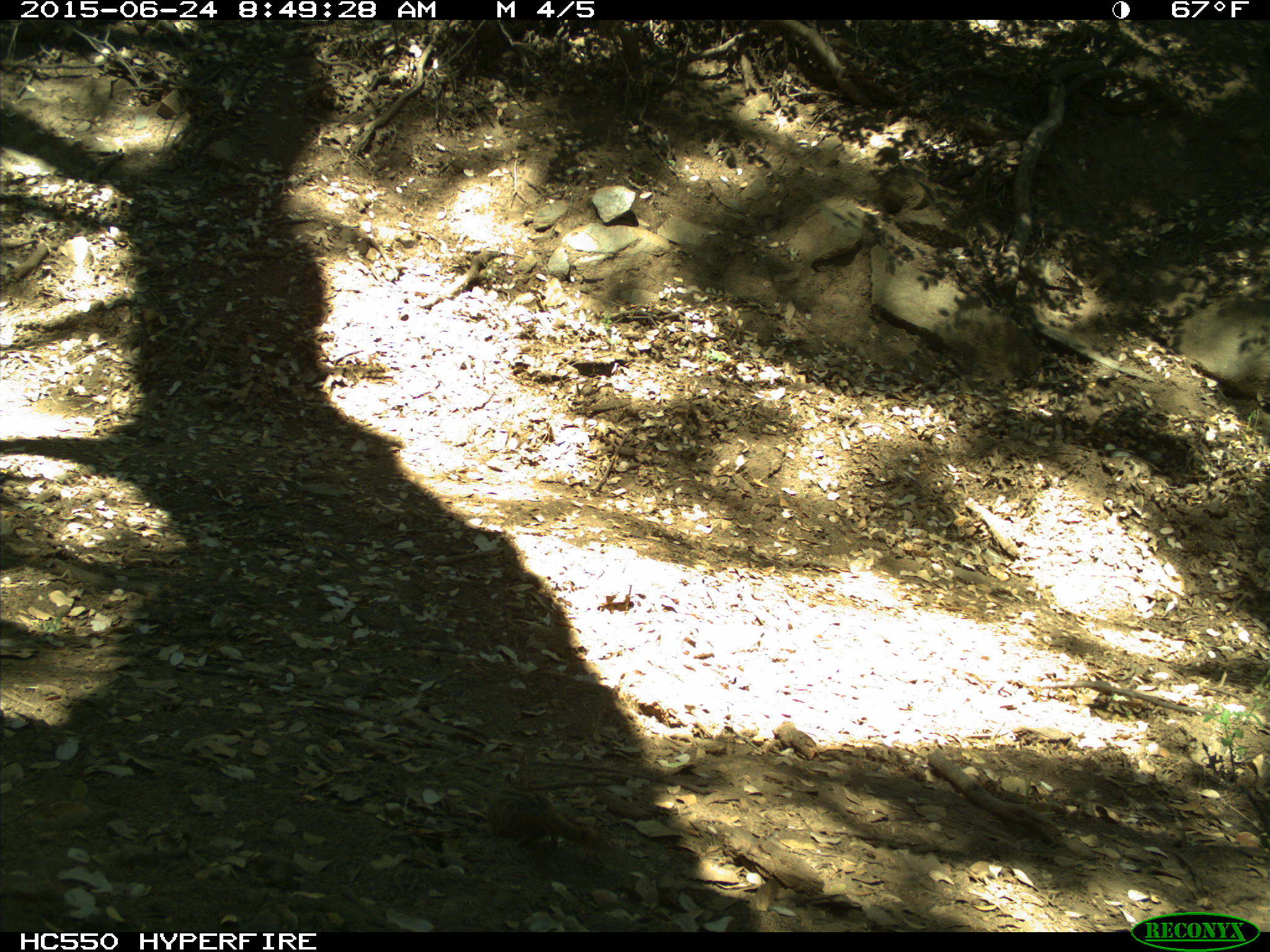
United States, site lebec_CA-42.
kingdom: Animalia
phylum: Chordata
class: Mammalia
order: Rodentia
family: Sciuridae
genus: Tamias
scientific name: Tamias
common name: chipmunk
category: unidentified chipmunk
Unidentified chipmunk (chipmunk) (Tamias).